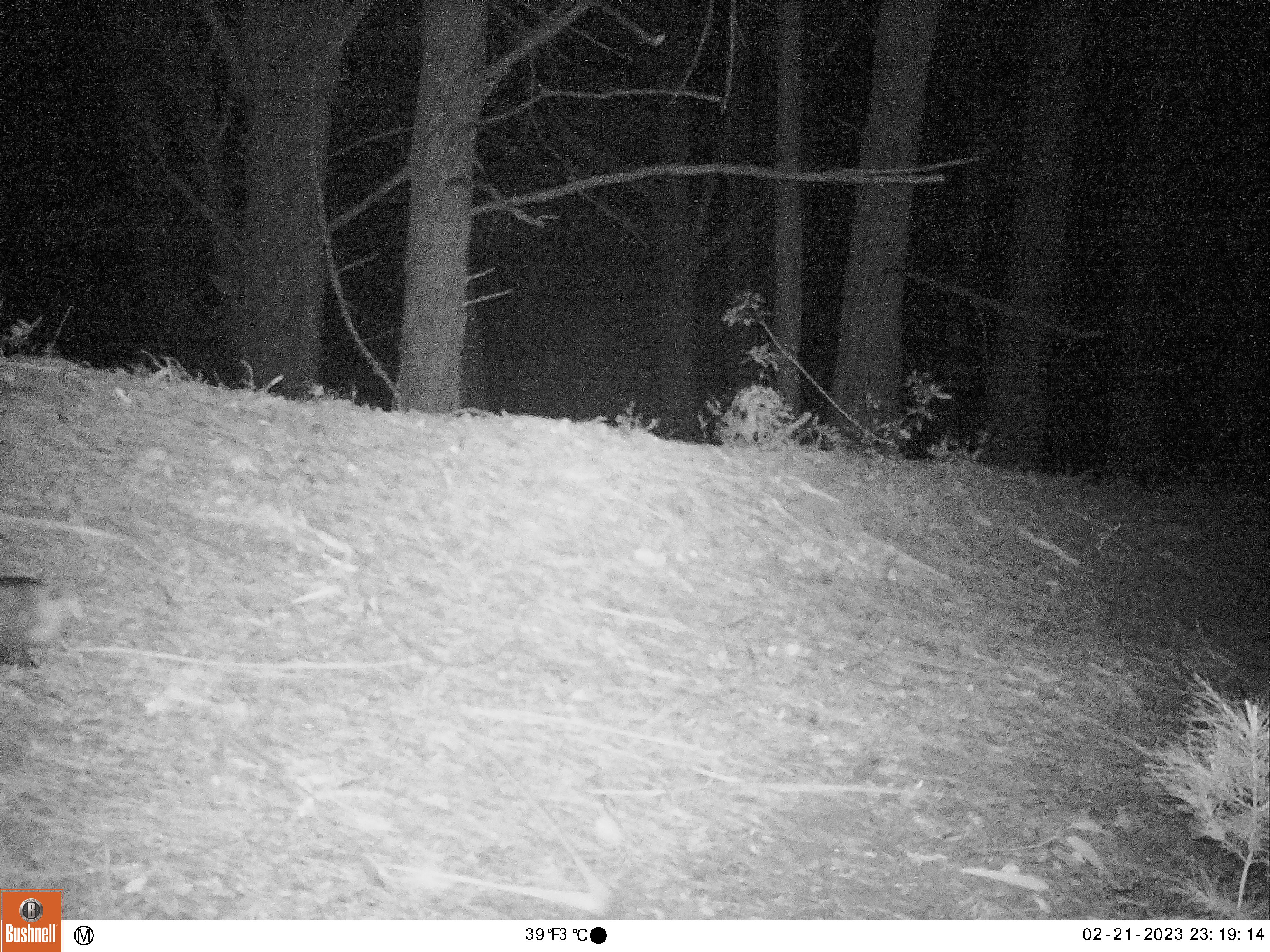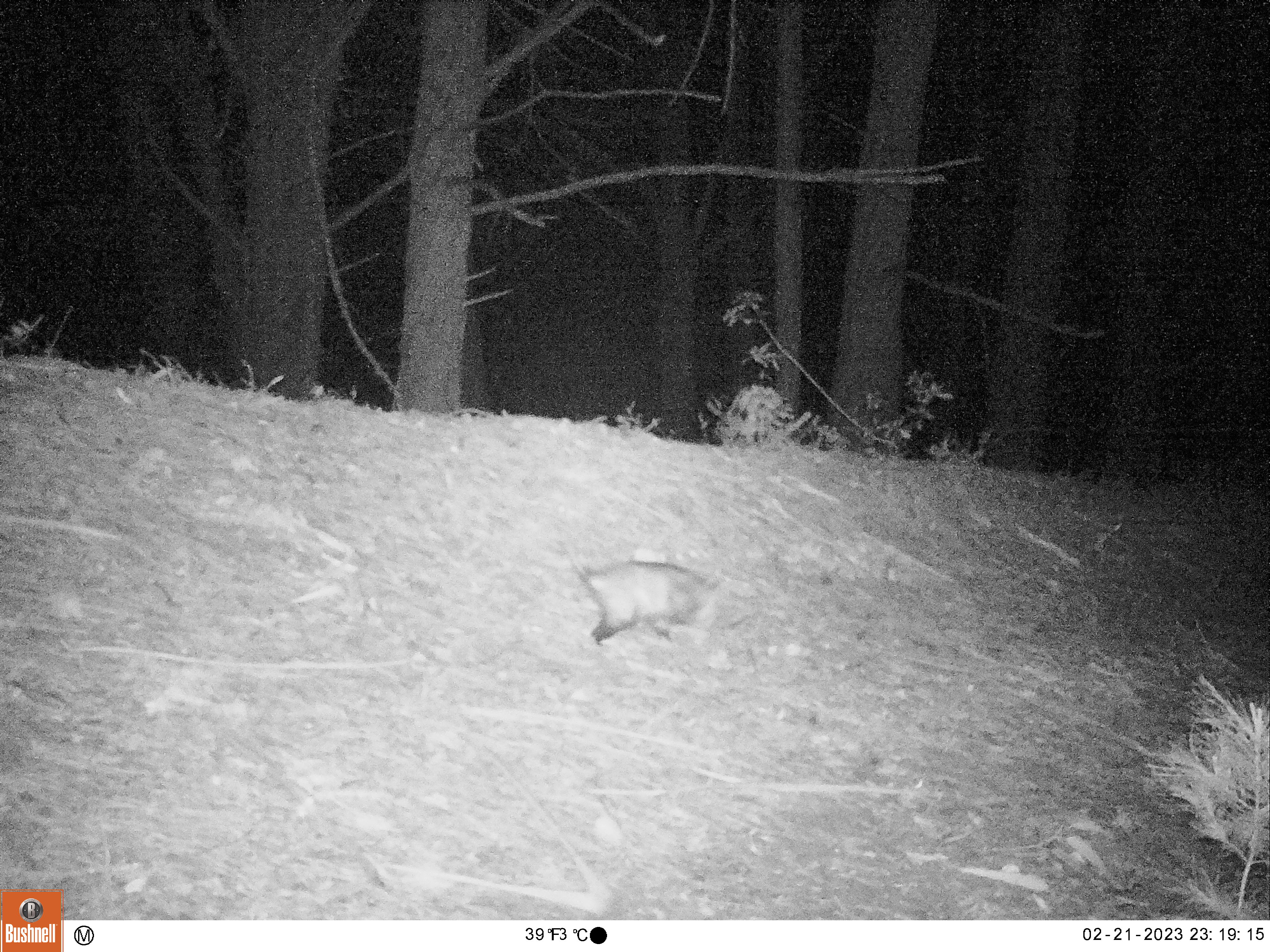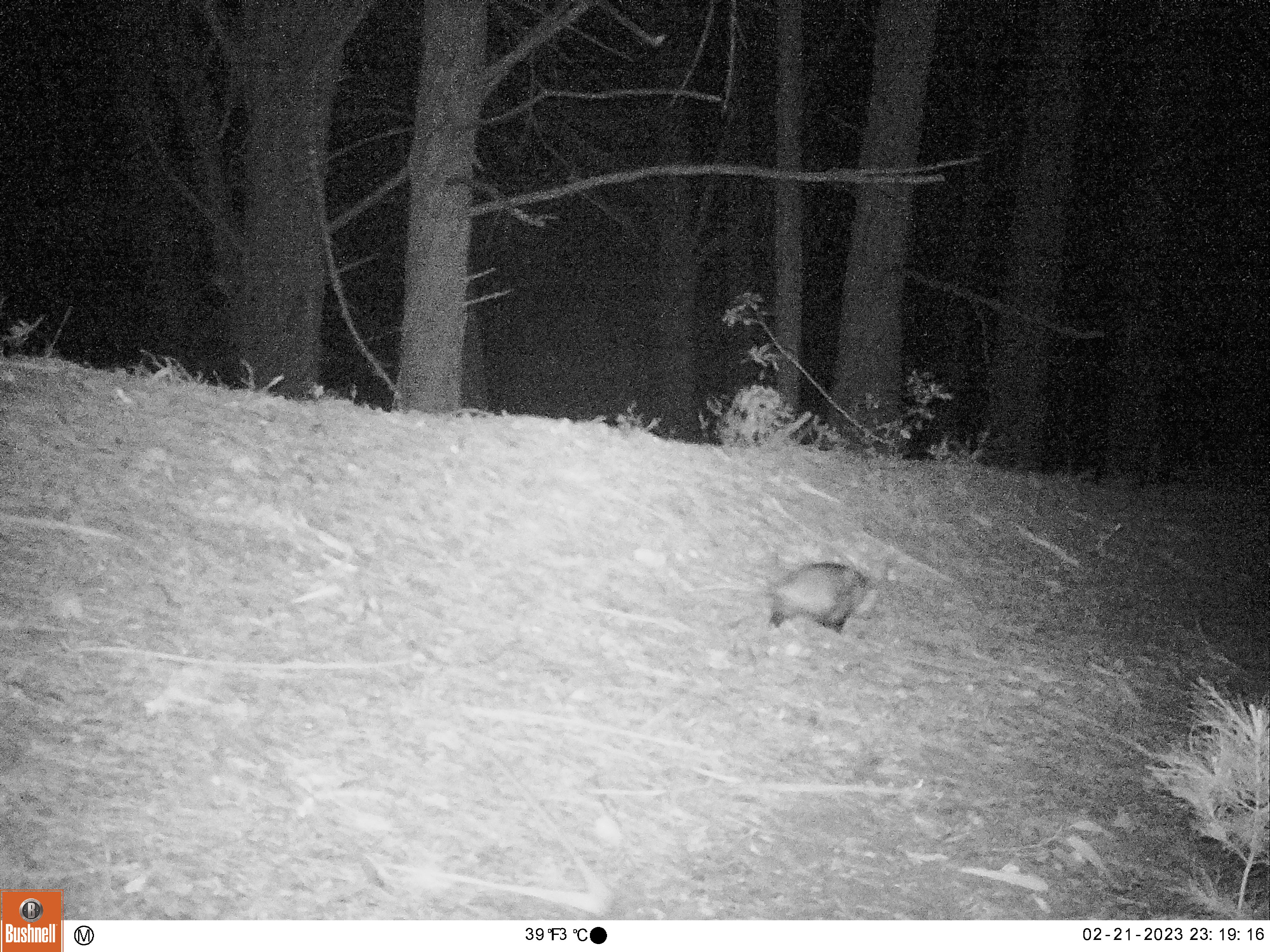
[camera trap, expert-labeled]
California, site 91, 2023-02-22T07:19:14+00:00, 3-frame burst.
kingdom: Animalia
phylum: Chordata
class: Mammalia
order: Didelphimorphia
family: Didelphidae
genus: Didelphis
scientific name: Didelphis virginiana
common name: virginia opossum